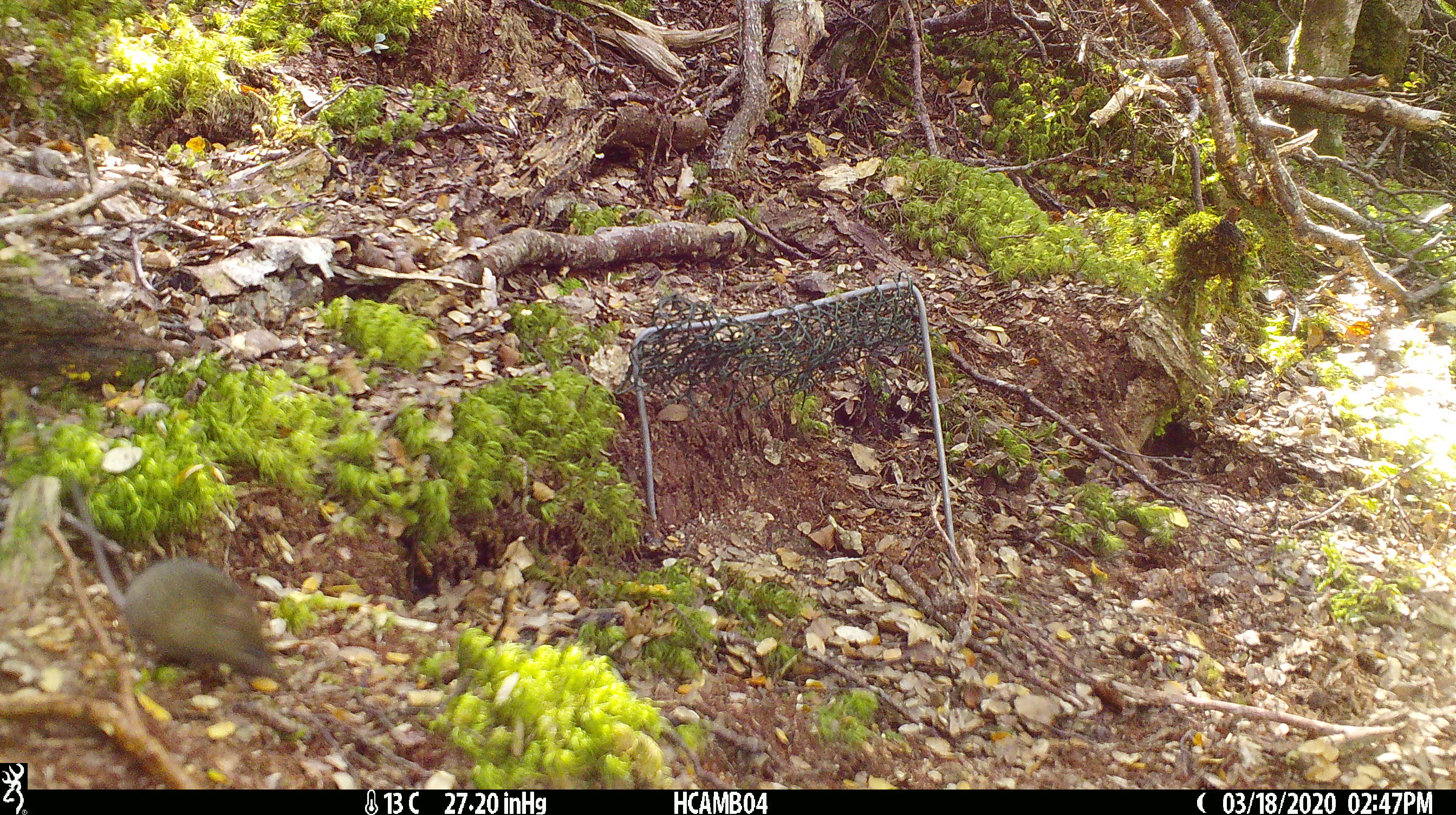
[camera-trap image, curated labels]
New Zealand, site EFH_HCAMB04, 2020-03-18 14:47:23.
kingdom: Animalia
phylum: Chordata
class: Mammalia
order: Rodentia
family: Muridae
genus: Mus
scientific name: Mus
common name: mouse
Mouse (Mus).